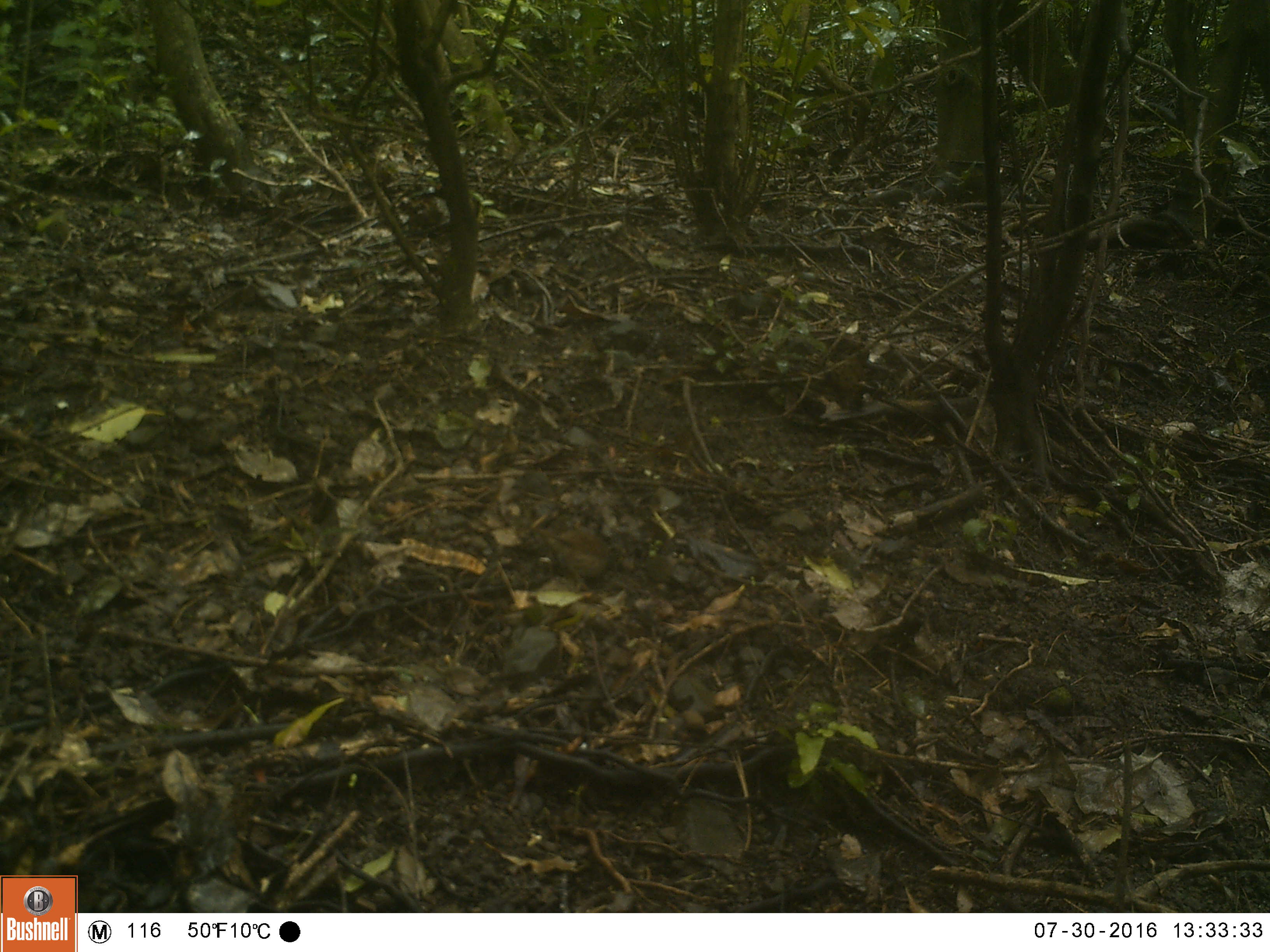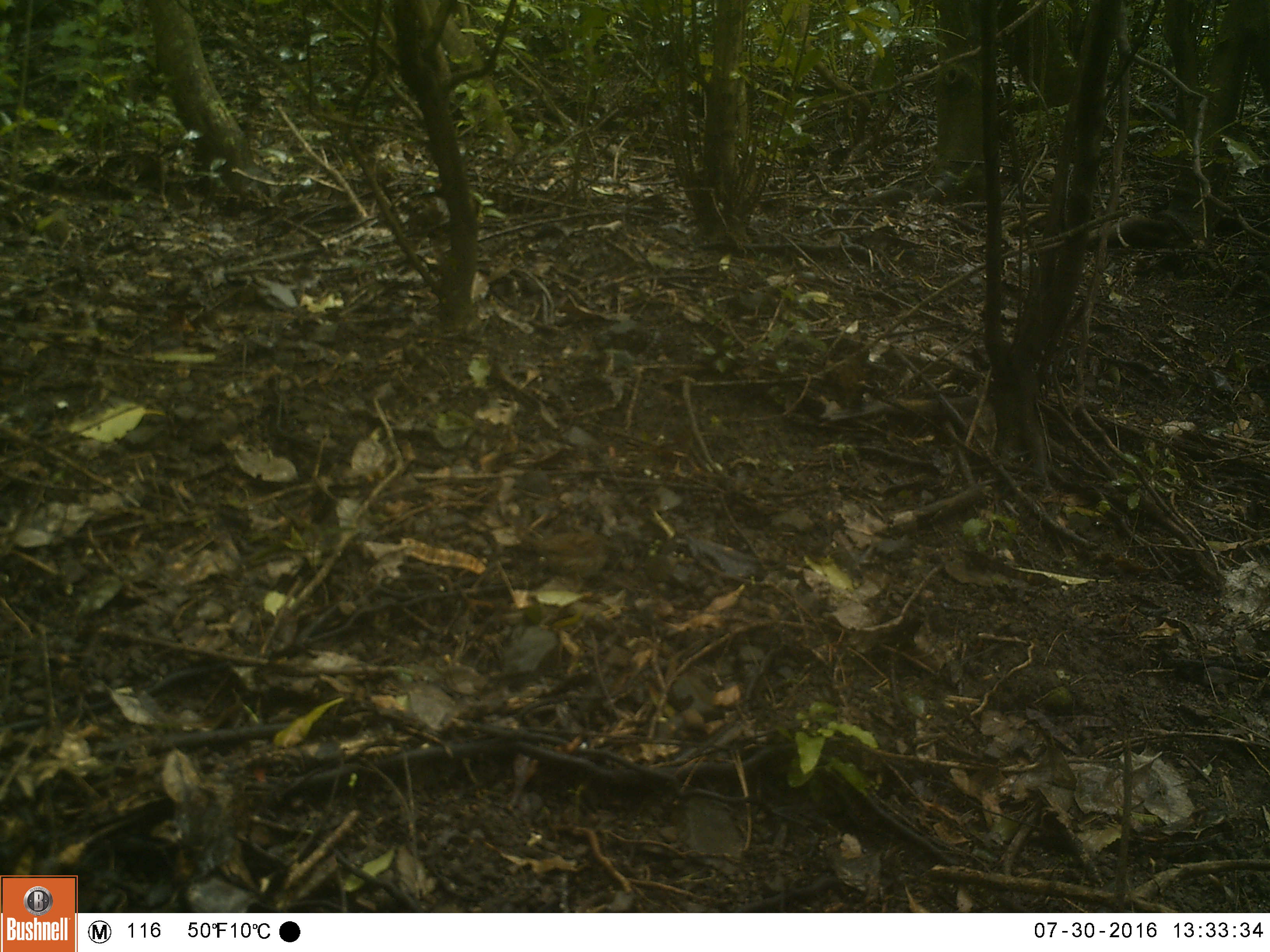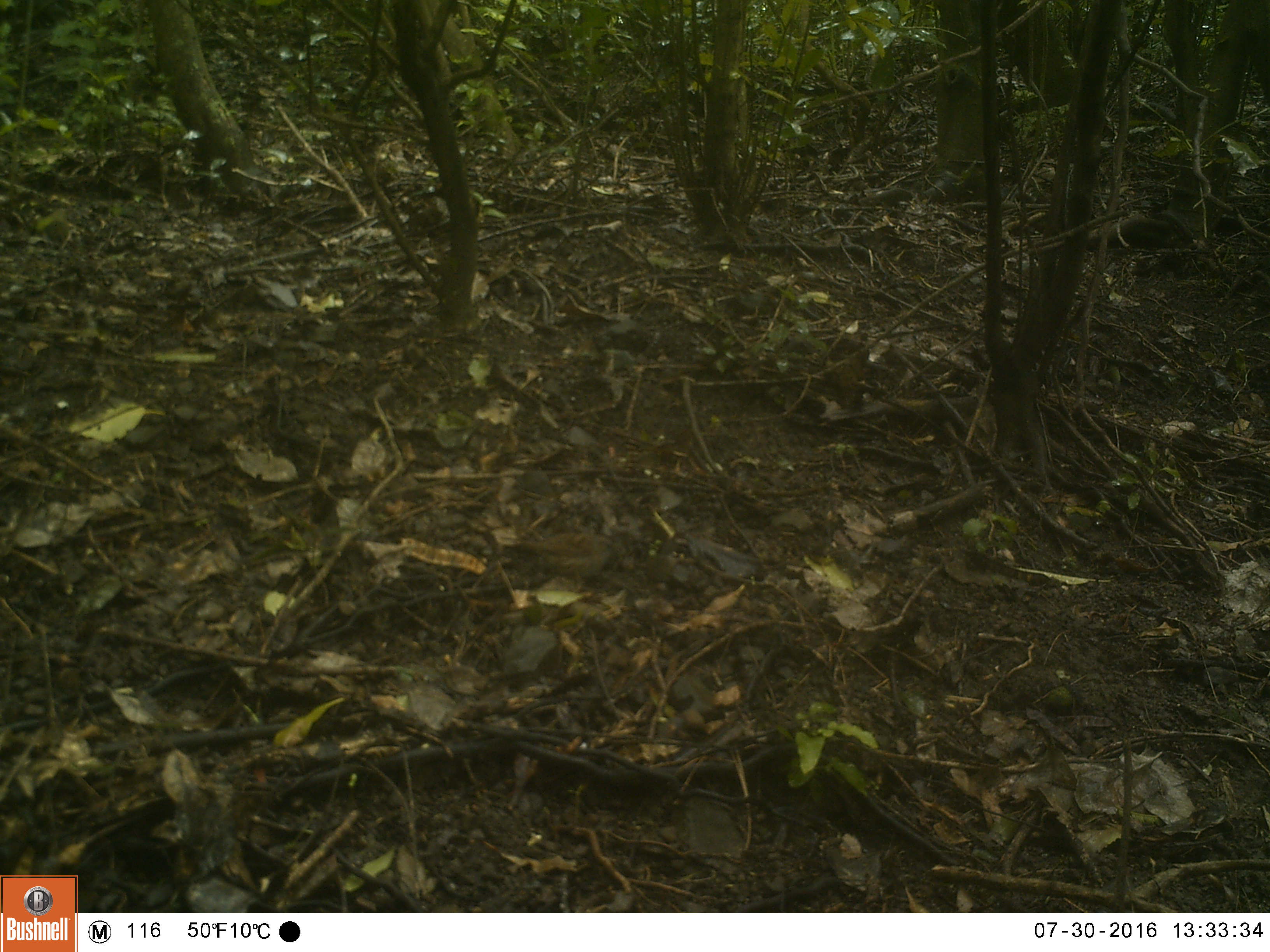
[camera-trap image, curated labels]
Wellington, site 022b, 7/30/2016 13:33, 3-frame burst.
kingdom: Animalia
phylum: Chordata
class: Aves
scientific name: Aves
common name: bird